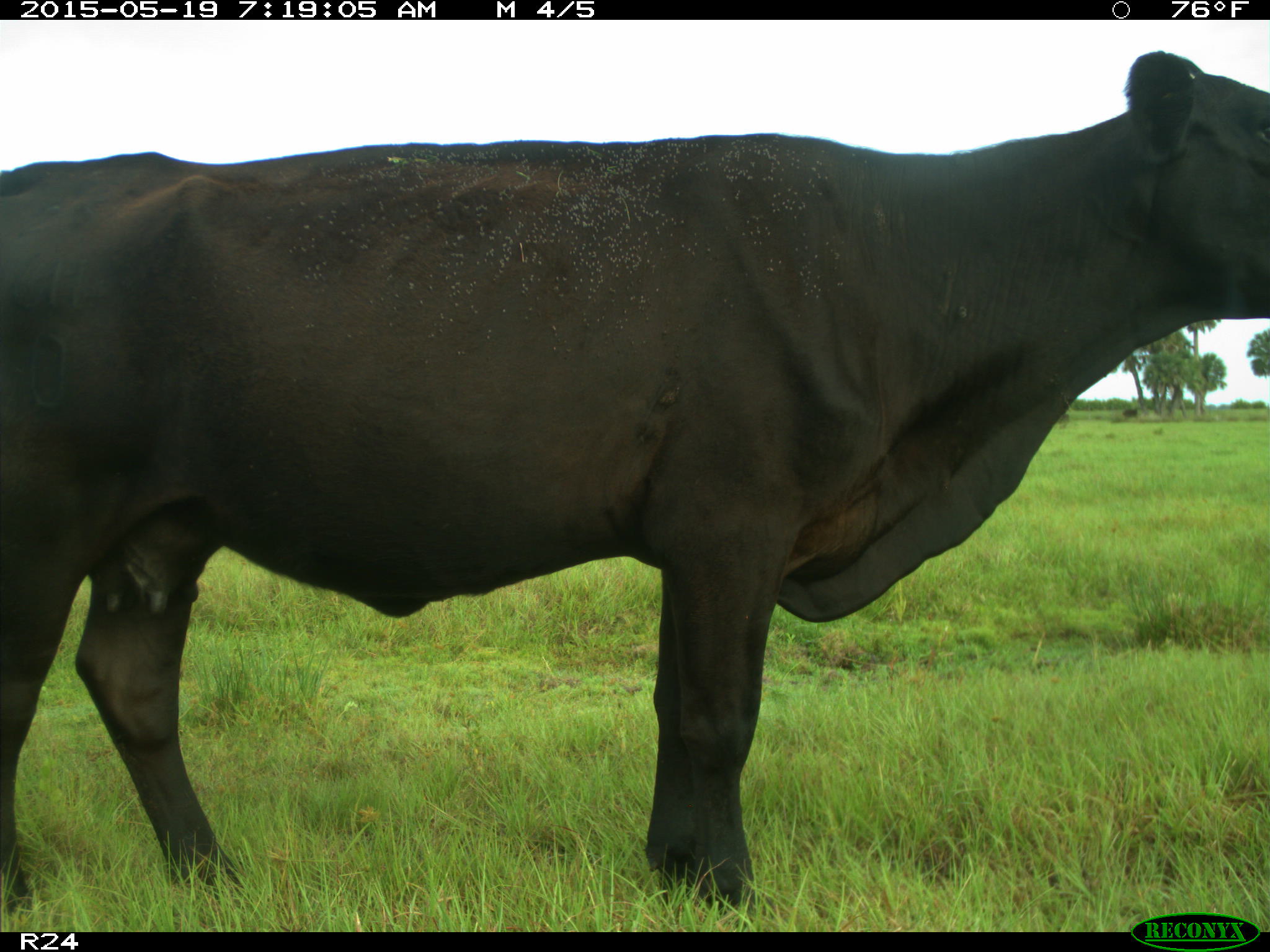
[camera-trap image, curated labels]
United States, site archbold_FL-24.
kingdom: Animalia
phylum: Chordata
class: Mammalia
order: Artiodactyla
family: Bovidae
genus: Bos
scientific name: Bos taurus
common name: domestic cow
Bos taurus (domestic cow).